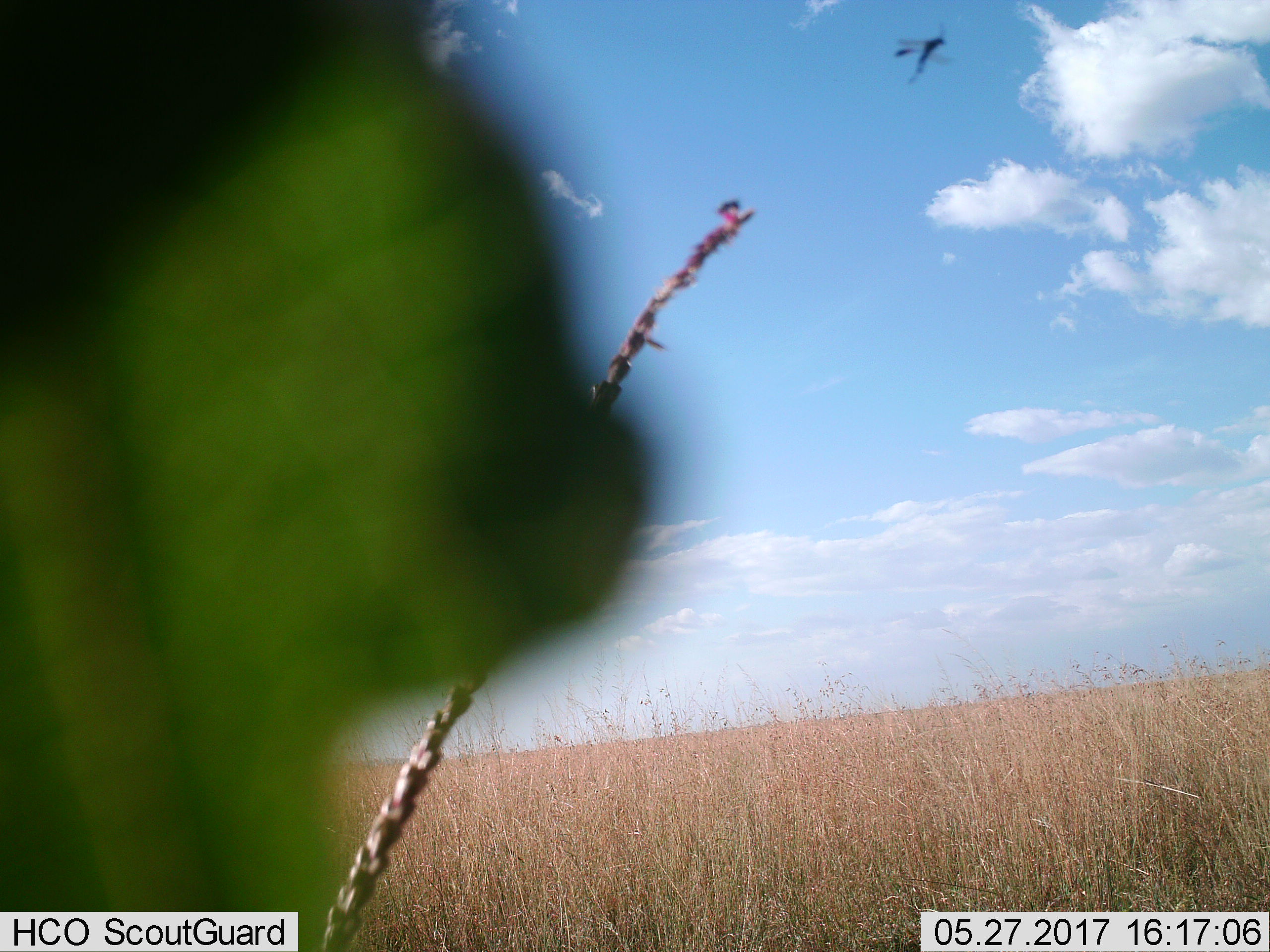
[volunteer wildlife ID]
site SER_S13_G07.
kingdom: Animalia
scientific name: Animalia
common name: insect or spider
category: insectspider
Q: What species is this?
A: Insectspider (insect or spider) (Animalia).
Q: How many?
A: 1.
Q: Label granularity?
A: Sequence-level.